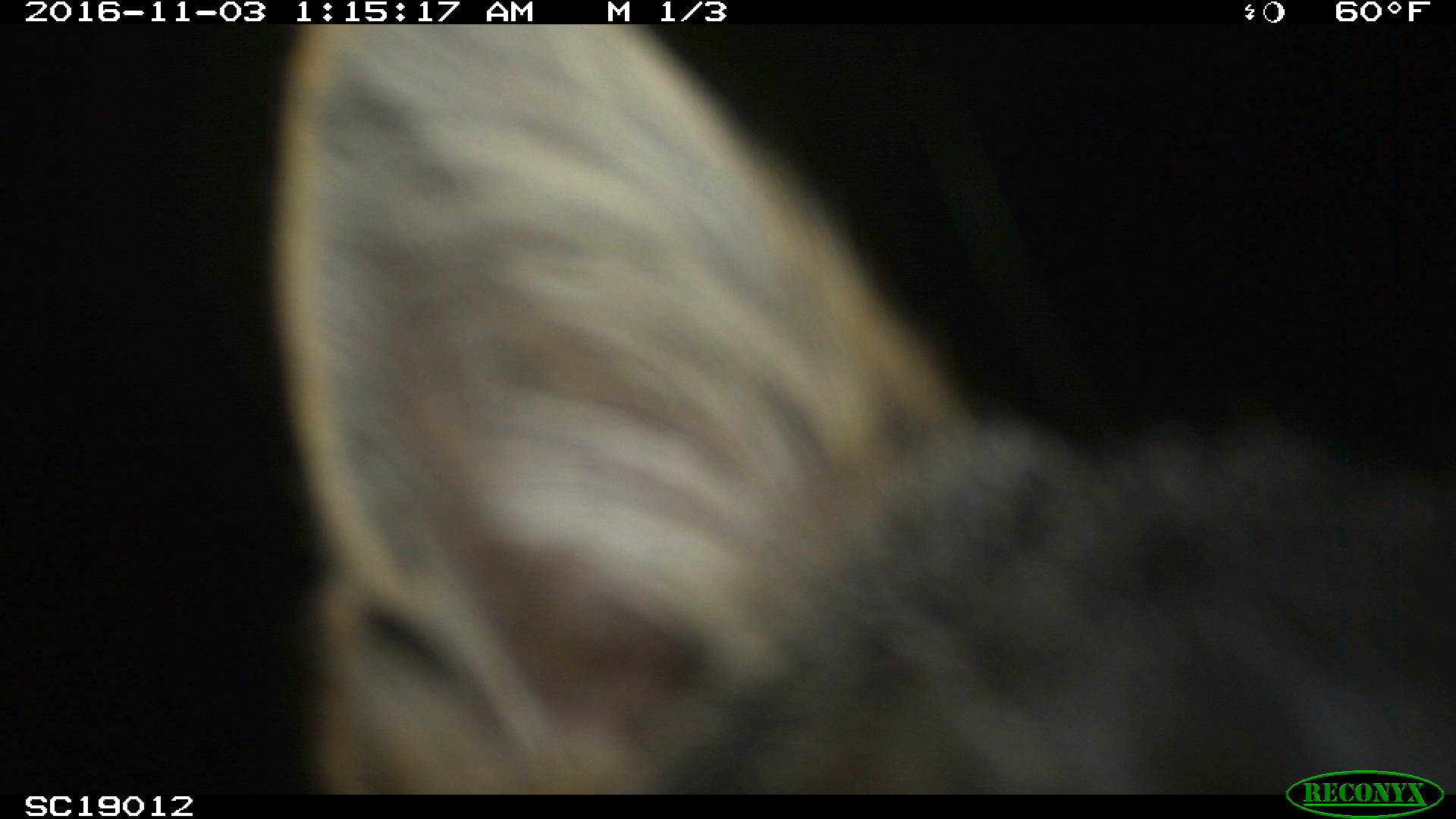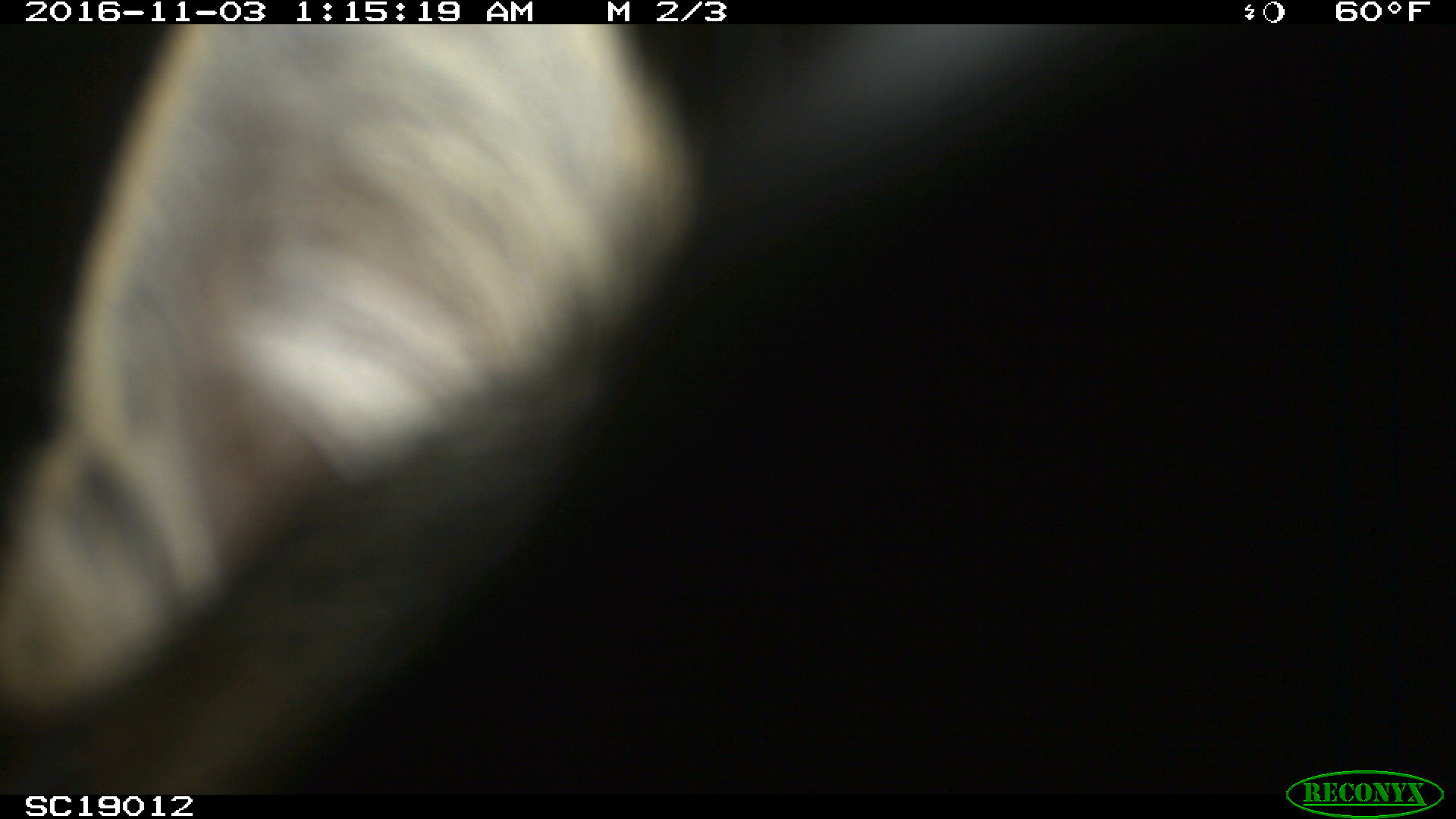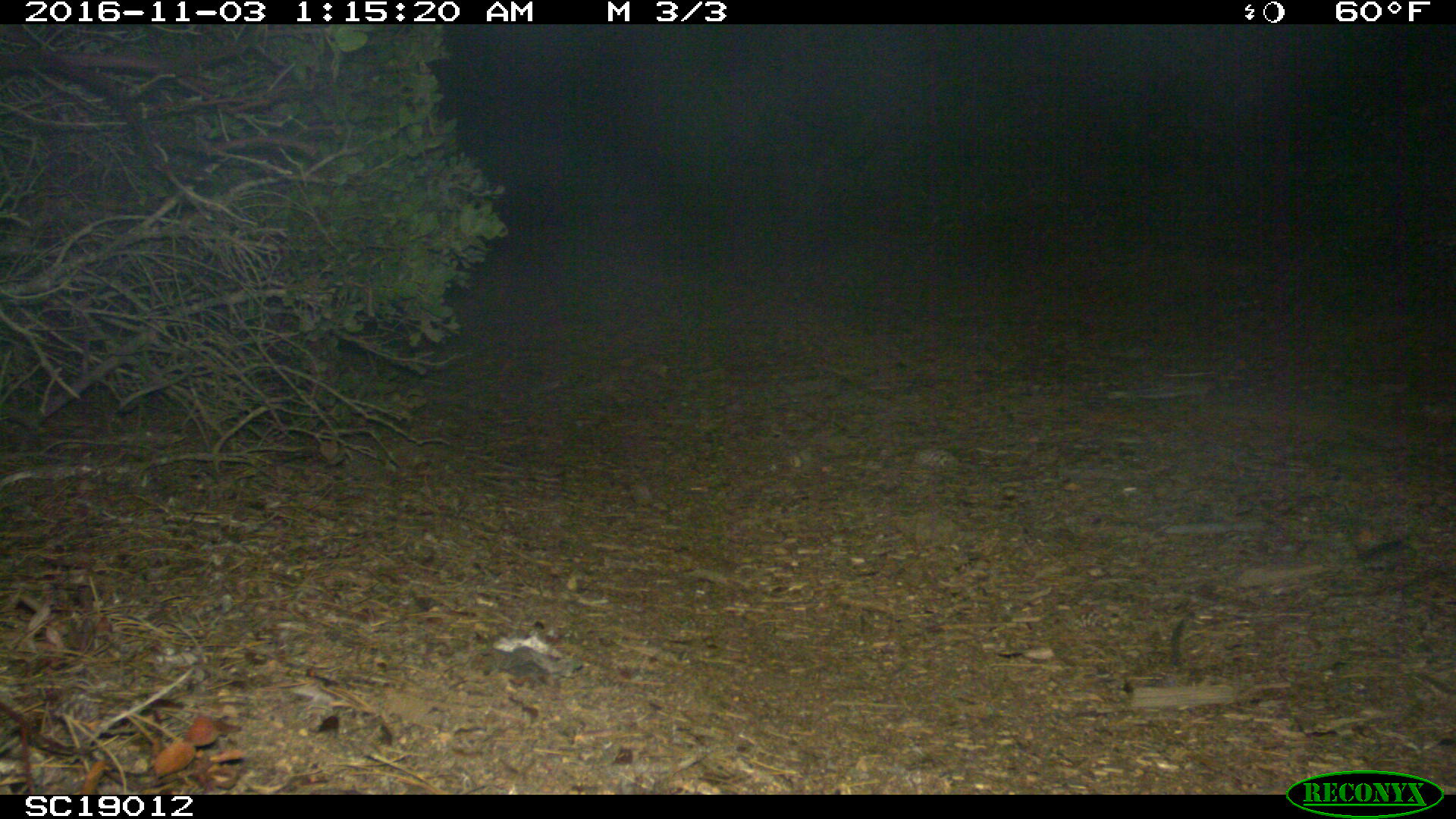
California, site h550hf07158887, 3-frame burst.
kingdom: Animalia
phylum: Chordata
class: Mammalia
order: Carnivora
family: Canidae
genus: Urocyon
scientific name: Urocyon littoralis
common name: island fox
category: fox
Fox (island fox) (Urocyon littoralis).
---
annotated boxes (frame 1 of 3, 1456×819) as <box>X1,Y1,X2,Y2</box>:
fox: <box>257,21,1455,793</box>